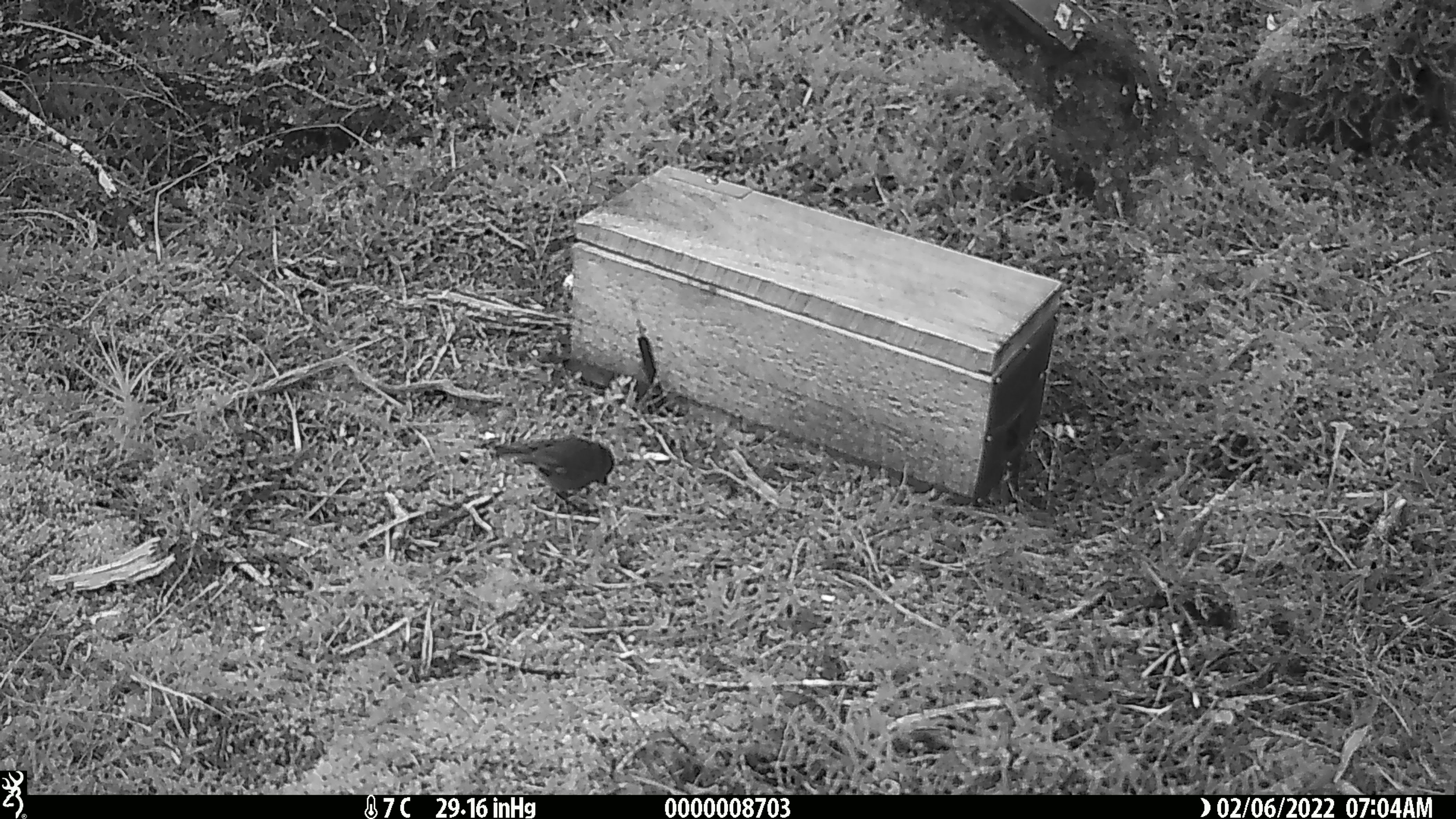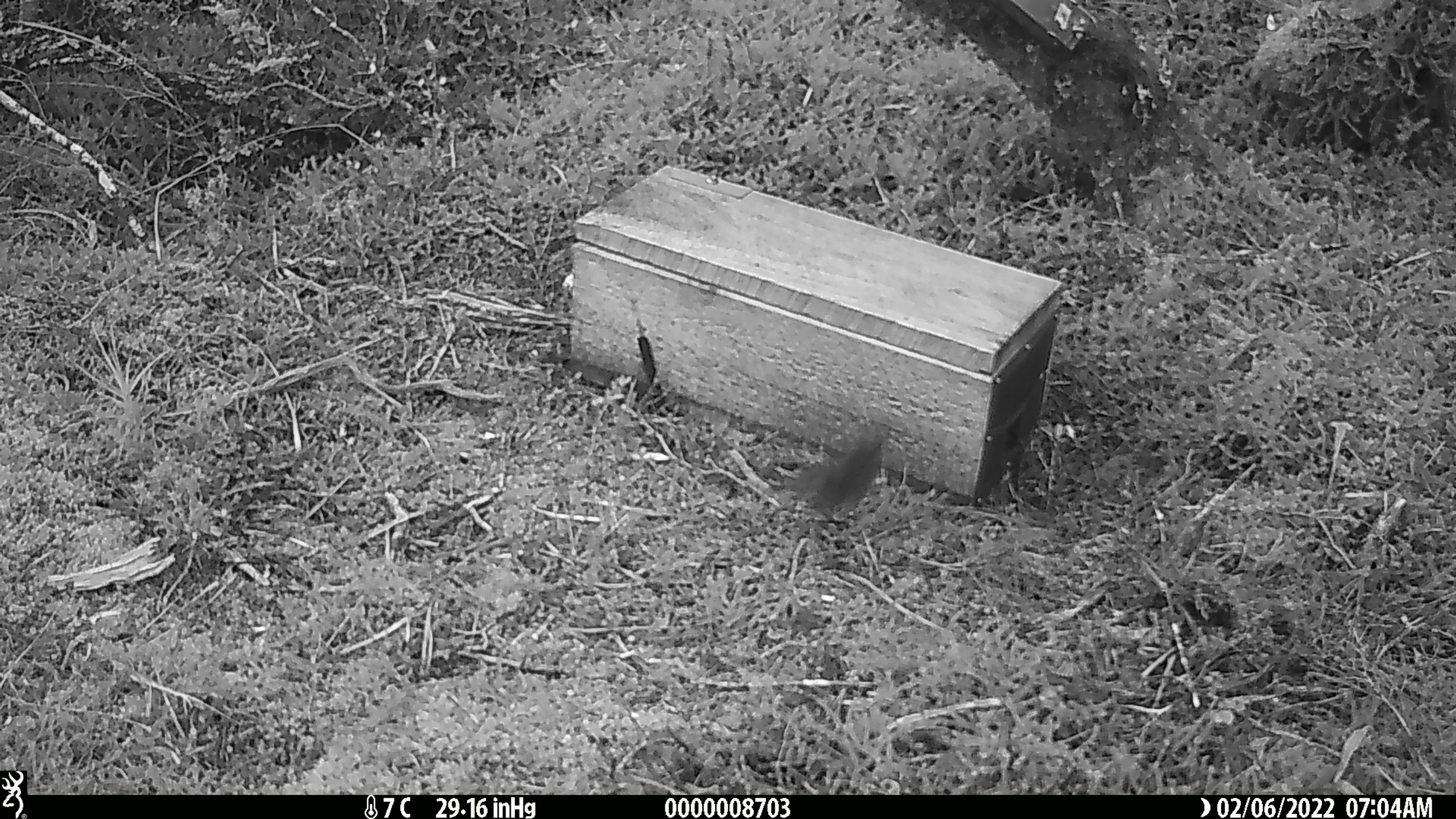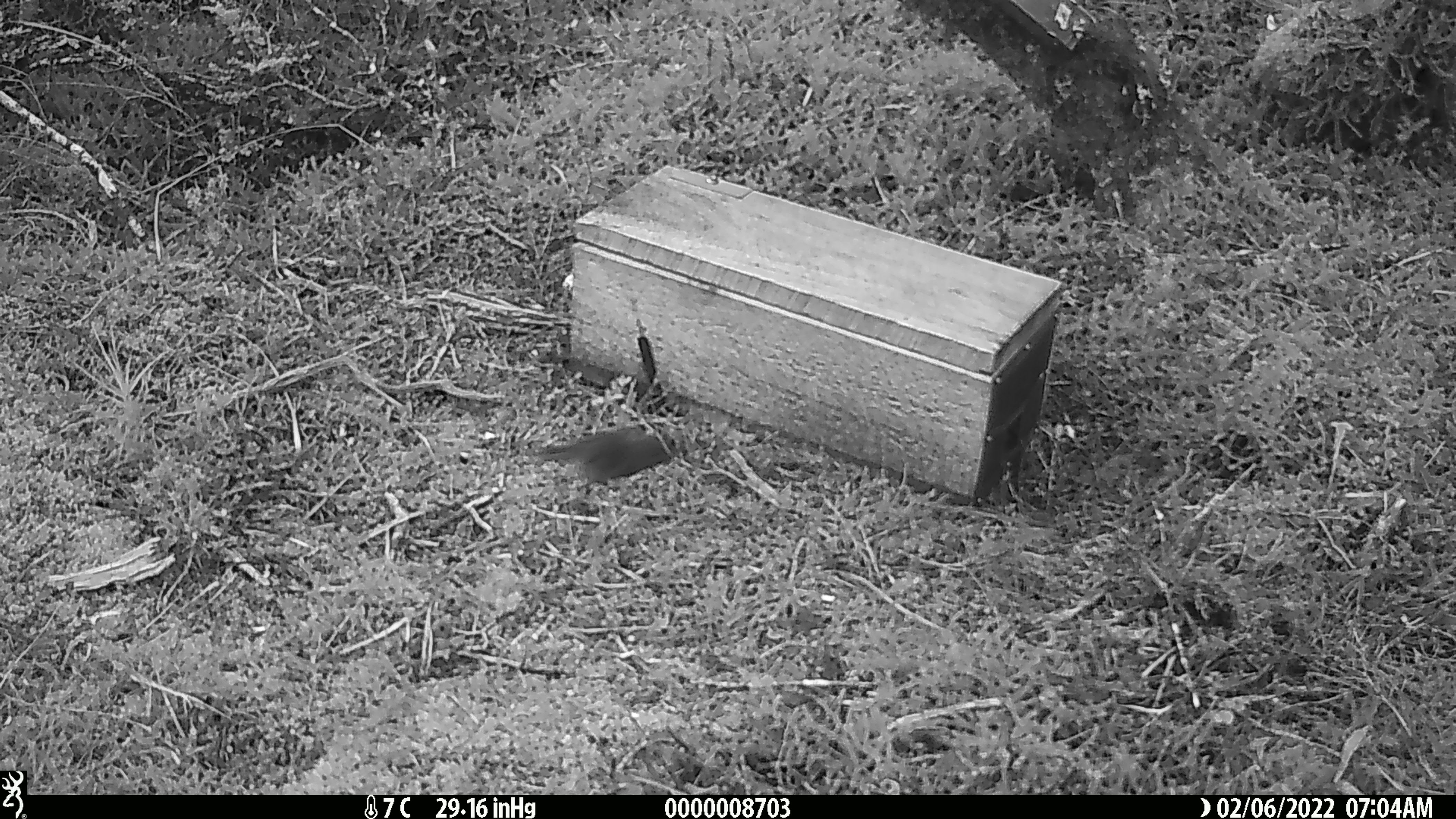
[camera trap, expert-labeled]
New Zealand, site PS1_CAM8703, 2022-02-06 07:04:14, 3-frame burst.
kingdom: Animalia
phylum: Chordata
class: Aves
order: Passeriformes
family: Petroicidae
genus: Petroica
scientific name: Petroica australis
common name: new zealand robin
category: robin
Robin (new zealand robin) (Petroica australis).